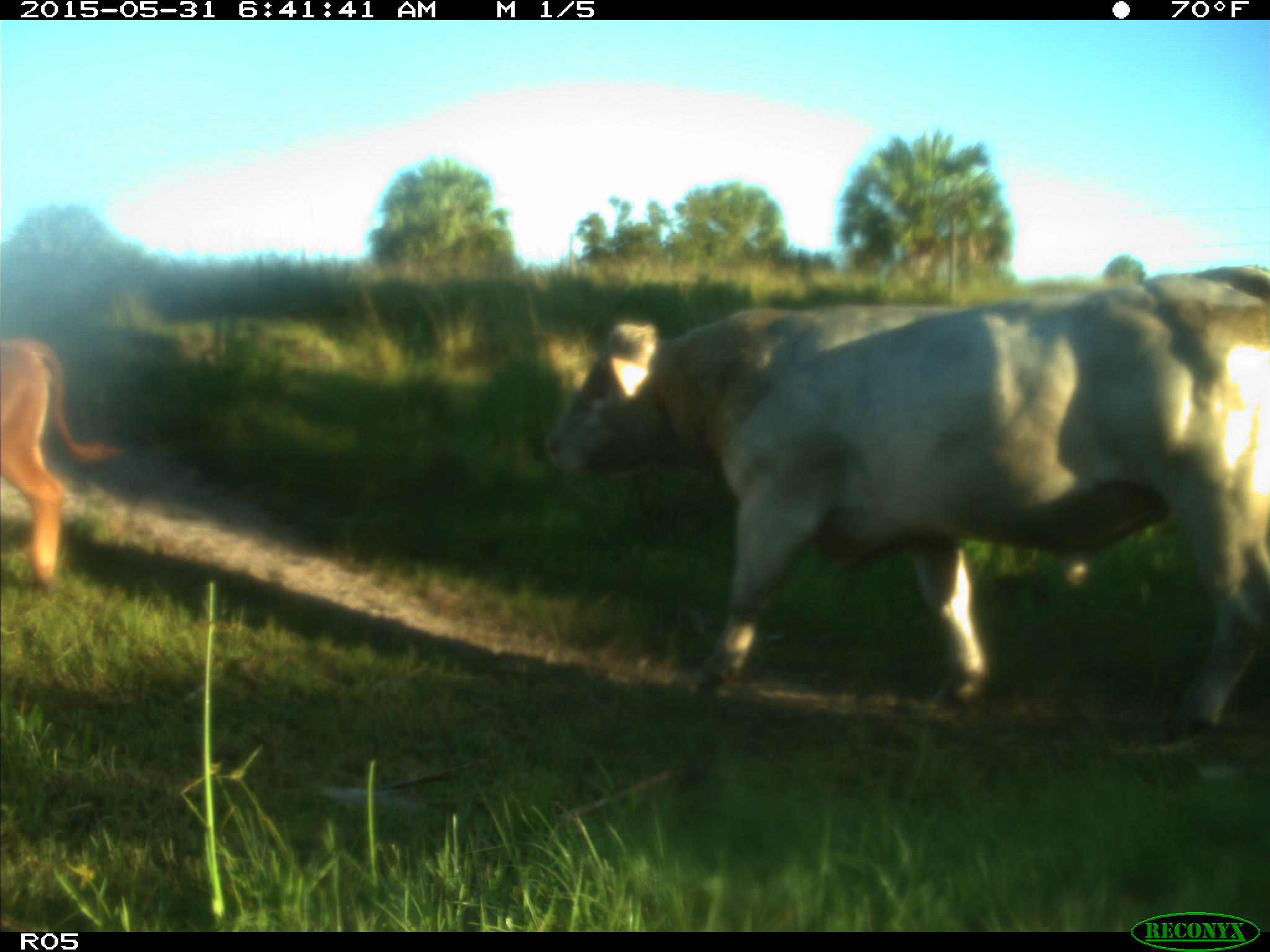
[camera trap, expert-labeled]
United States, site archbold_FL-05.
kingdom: Animalia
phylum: Chordata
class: Mammalia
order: Artiodactyla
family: Bovidae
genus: Bos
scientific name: Bos taurus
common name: domestic cow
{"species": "Bos taurus (domestic cow)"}